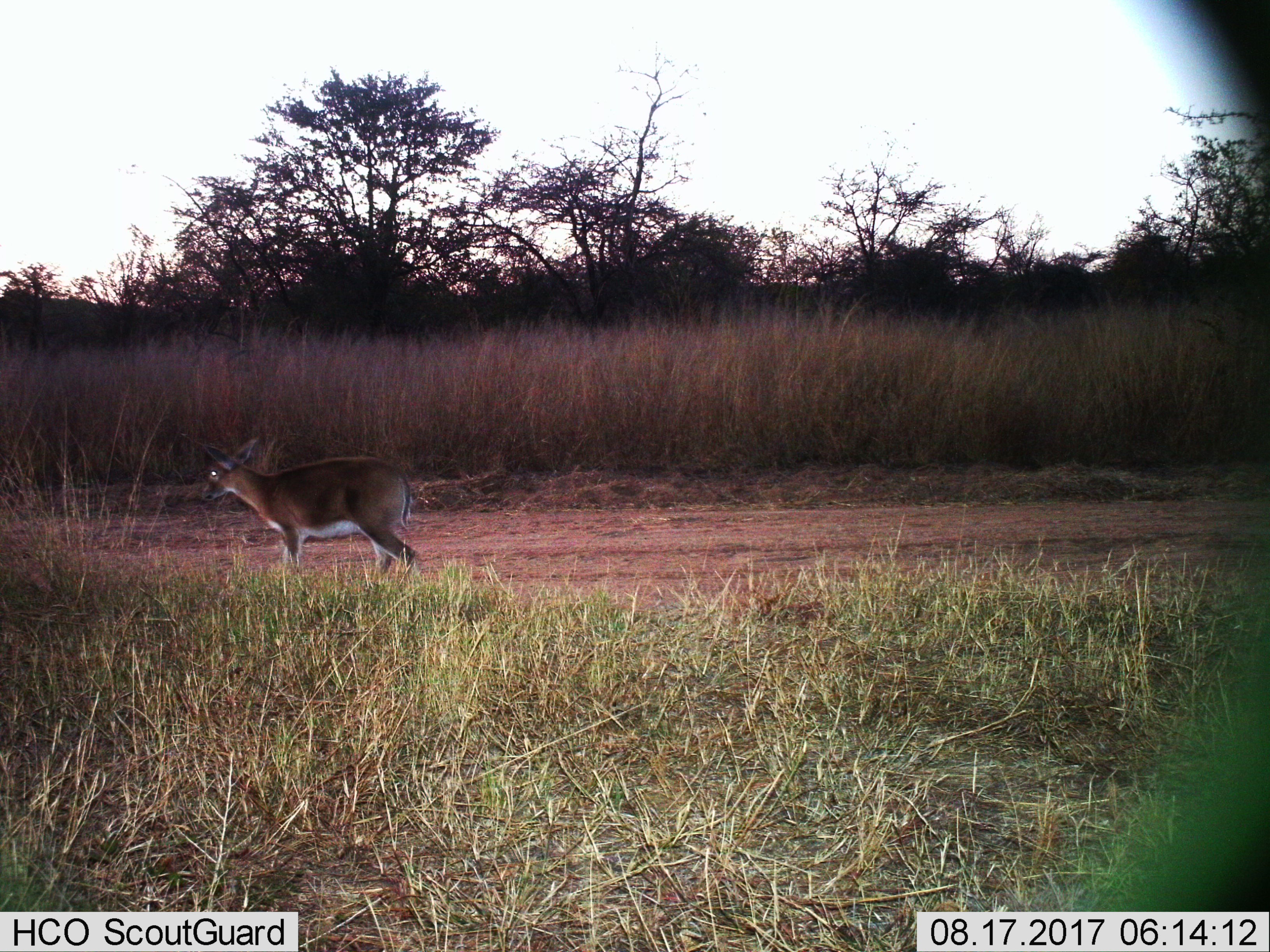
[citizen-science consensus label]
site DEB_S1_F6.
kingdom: Animalia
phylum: Chordata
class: Mammalia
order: Artiodactyla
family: Bovidae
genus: Sylvicapra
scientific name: Sylvicapra grimmia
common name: common duiker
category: duikercommongrey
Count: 1.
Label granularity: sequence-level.